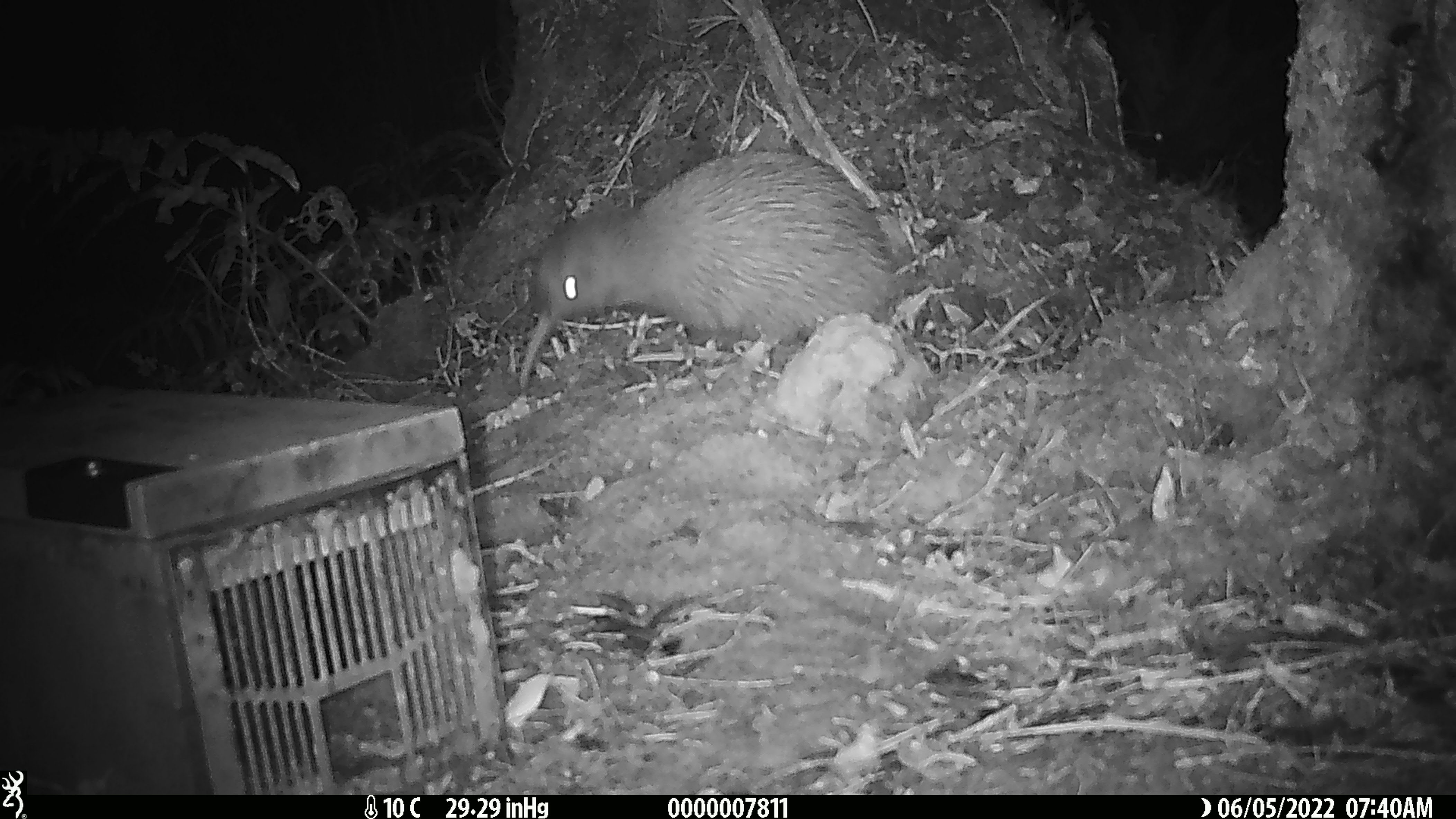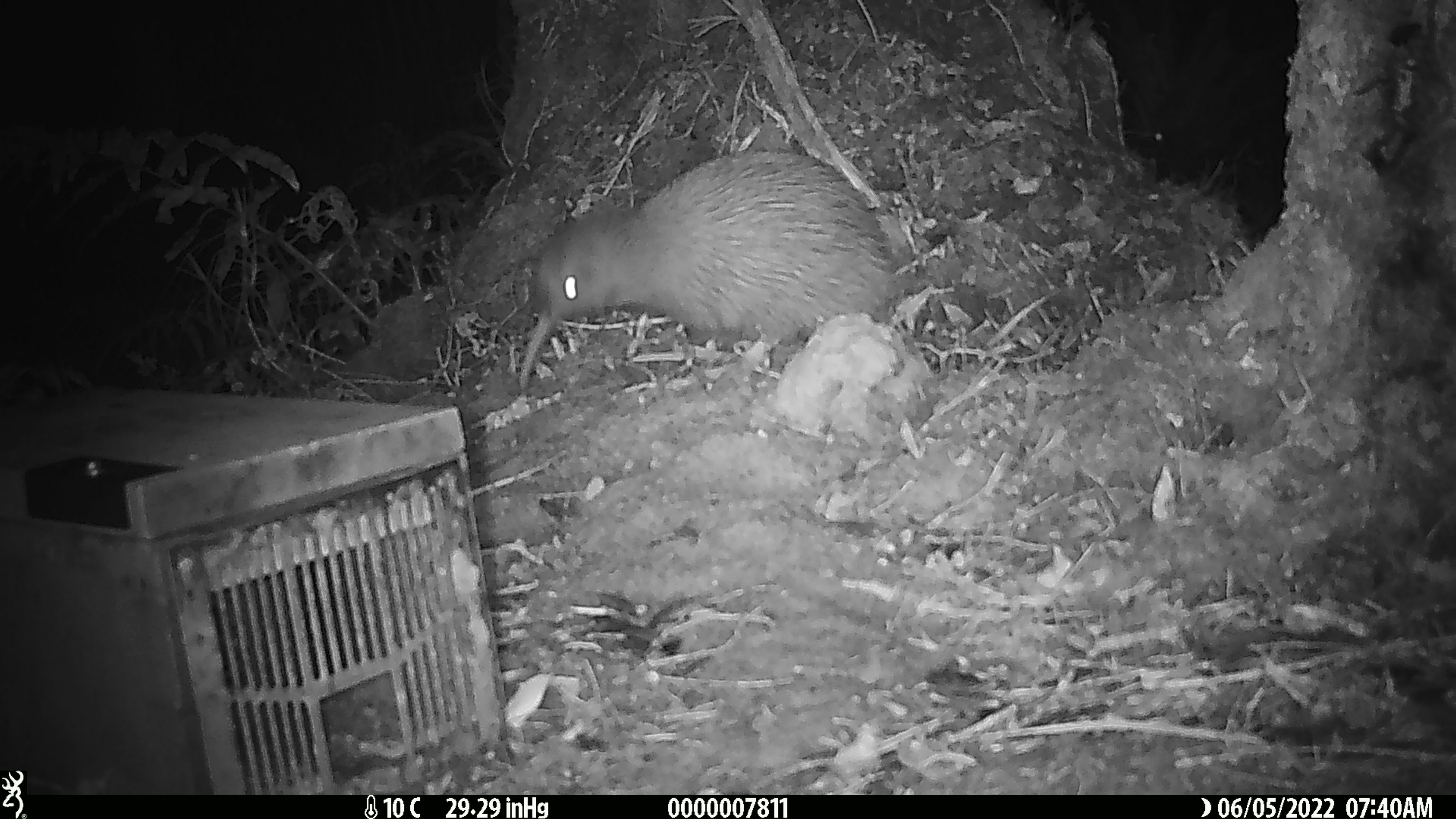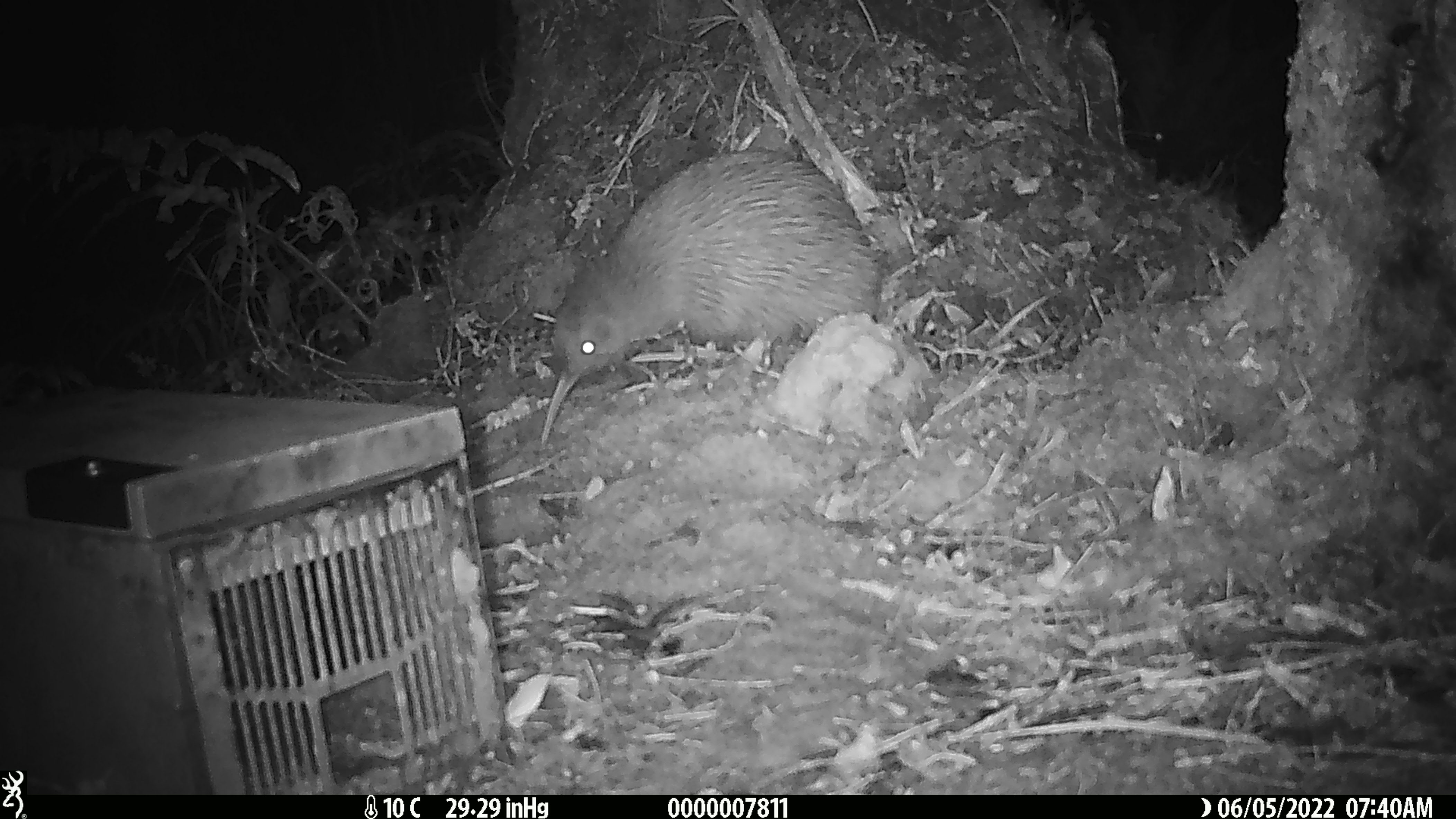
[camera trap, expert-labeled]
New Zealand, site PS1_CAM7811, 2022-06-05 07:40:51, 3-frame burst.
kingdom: Animalia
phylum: Chordata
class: Aves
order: Apterygiformes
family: Apterygidae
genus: Apteryx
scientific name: Apteryx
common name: kiwi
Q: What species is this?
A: Kiwi (Apteryx).